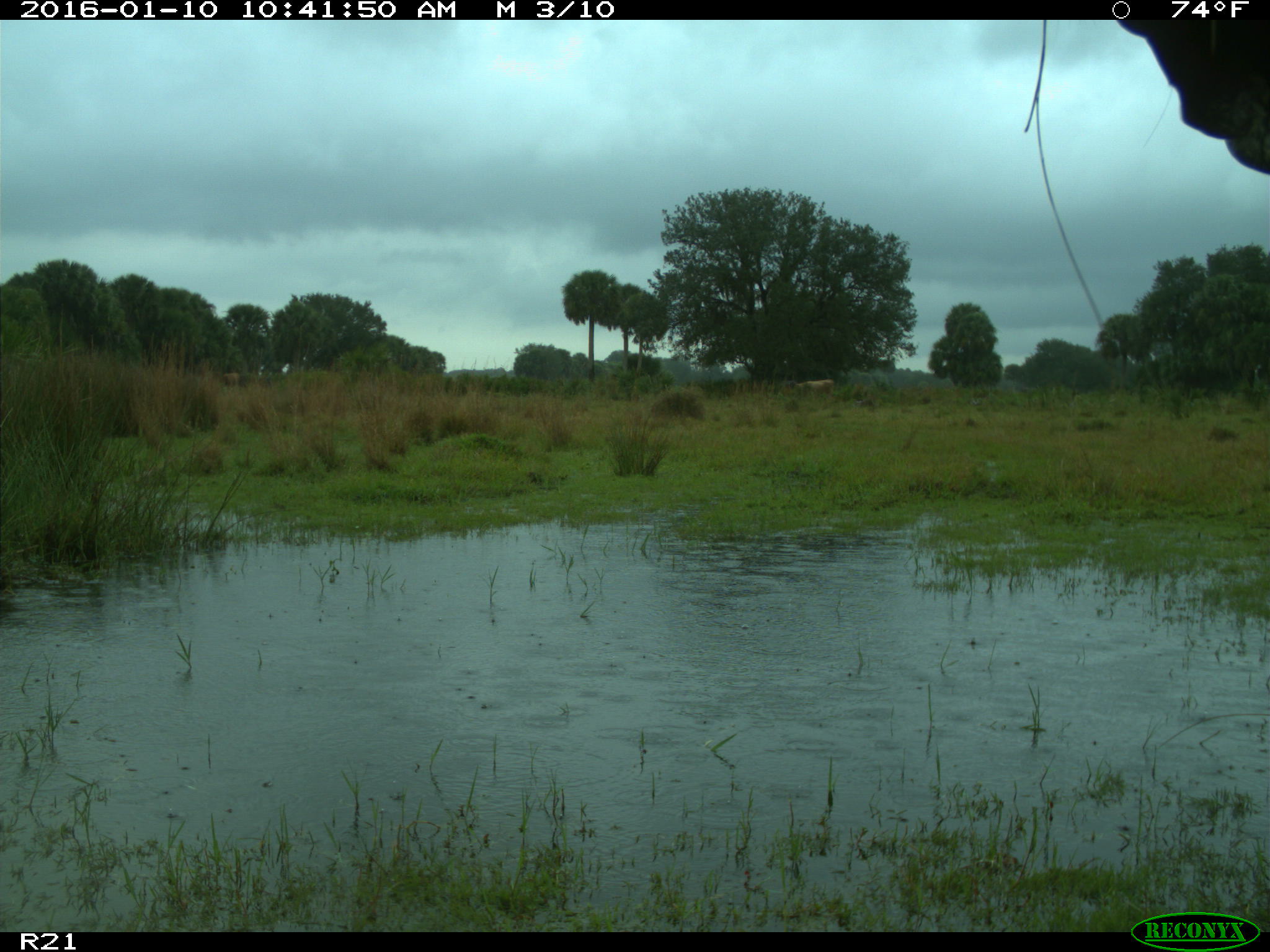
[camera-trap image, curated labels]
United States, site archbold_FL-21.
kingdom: Animalia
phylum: Chordata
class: Mammalia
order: Artiodactyla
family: Bovidae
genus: Bos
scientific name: Bos taurus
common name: domestic cow